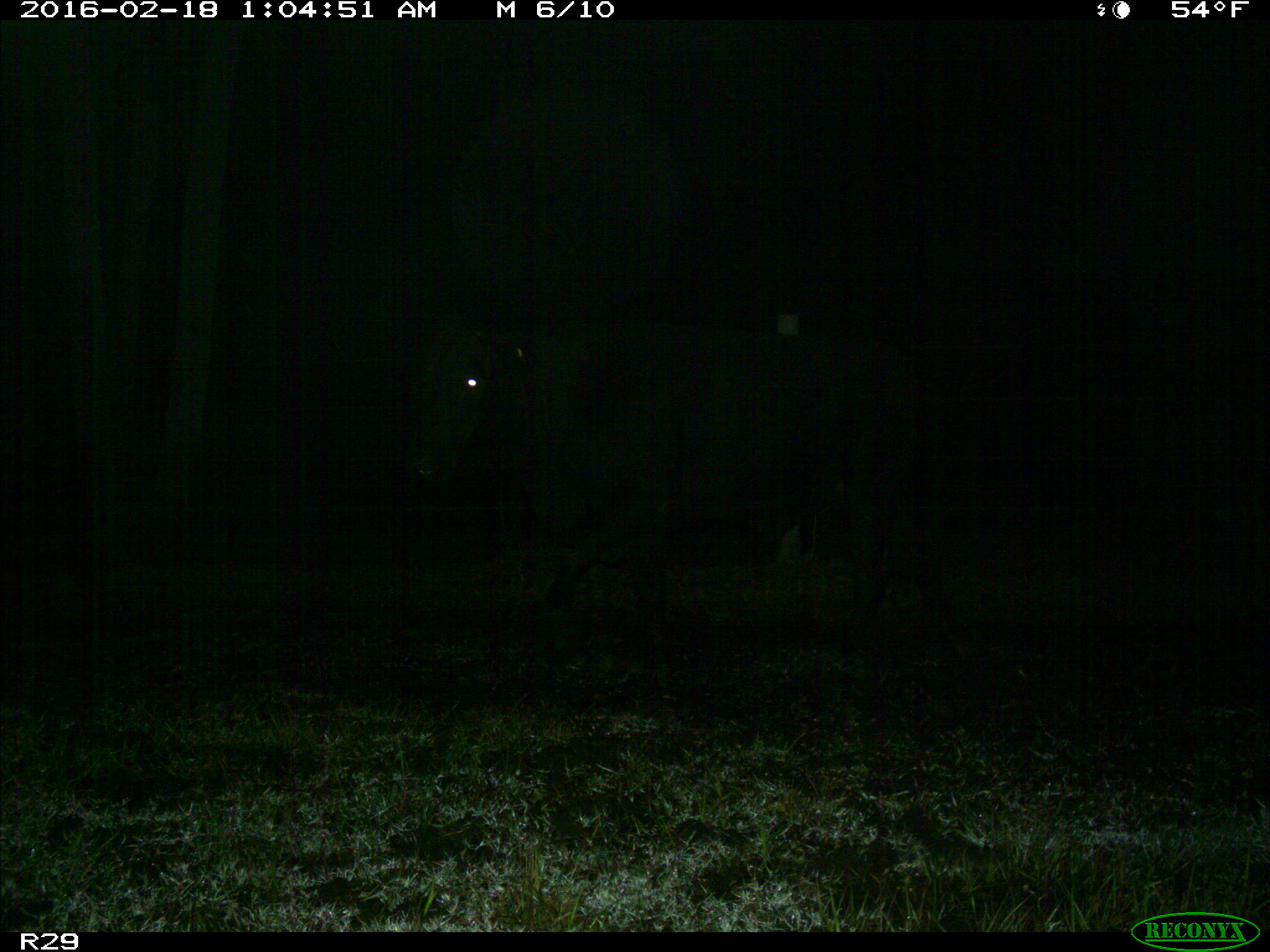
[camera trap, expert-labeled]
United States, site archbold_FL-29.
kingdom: Animalia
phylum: Chordata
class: Mammalia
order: Artiodactyla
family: Bovidae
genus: Bos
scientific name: Bos taurus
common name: domestic cow